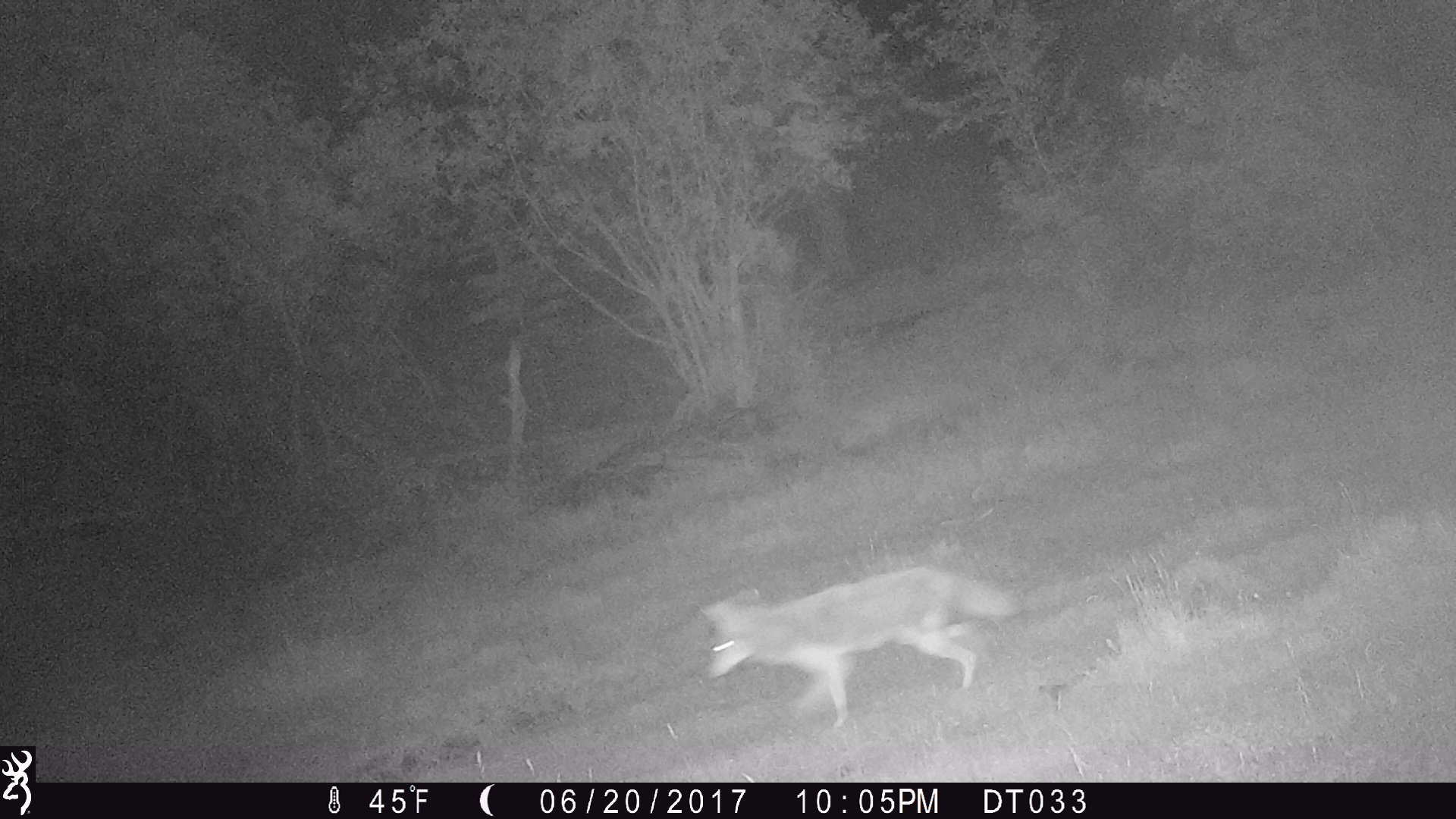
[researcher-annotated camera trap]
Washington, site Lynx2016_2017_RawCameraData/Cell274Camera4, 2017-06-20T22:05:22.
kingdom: Animalia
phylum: Chordata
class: Mammalia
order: Carnivora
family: Canidae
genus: Canis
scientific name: Canis latrans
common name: coyote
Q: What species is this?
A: Canis latrans (coyote).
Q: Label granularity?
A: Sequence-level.